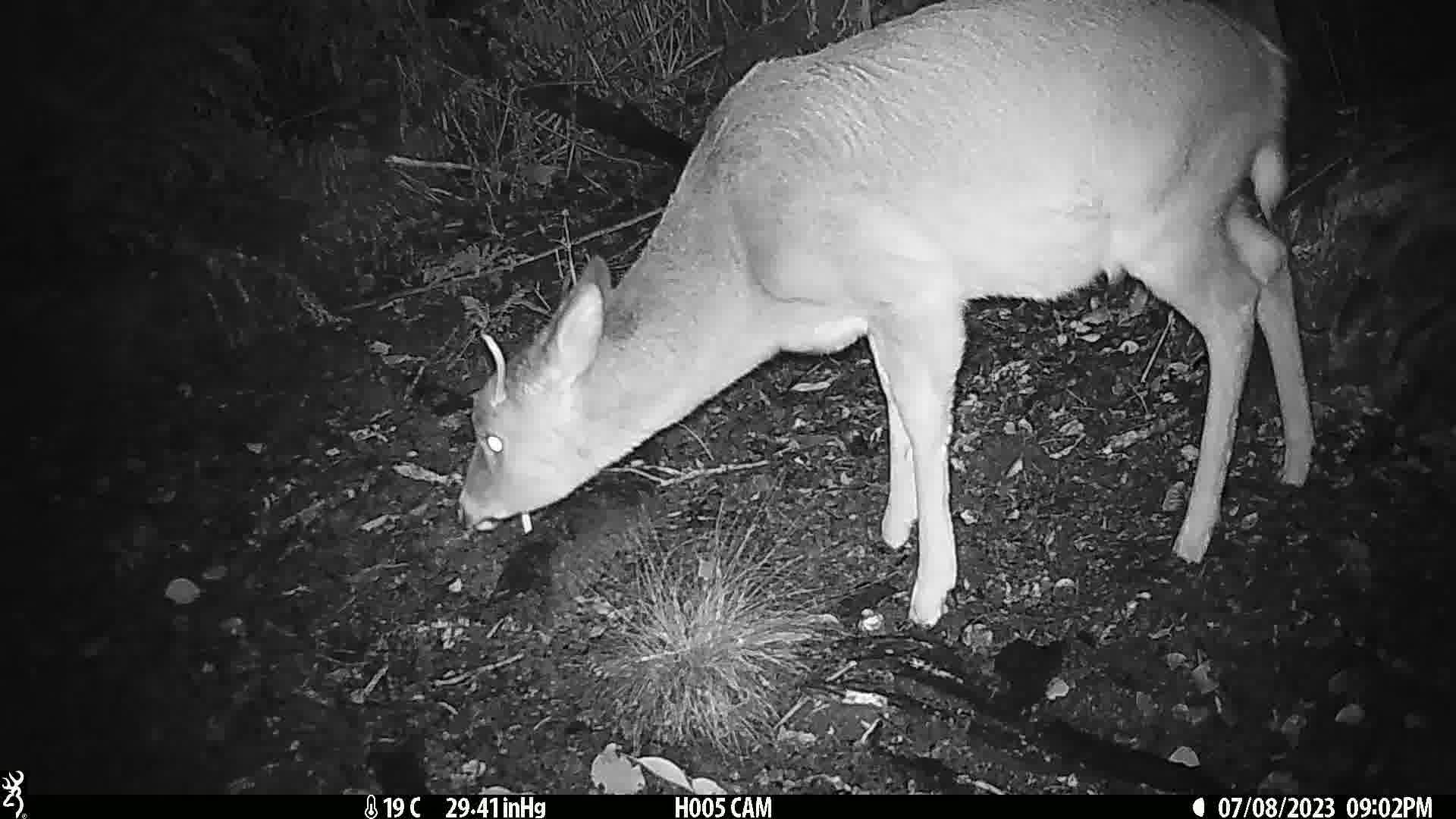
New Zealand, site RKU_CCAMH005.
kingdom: Animalia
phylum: Chordata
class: Mammalia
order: Artiodactyla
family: Cervidae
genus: Odocoileus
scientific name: Odocoileus virginianus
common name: white-tailed deer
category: white tailed deer